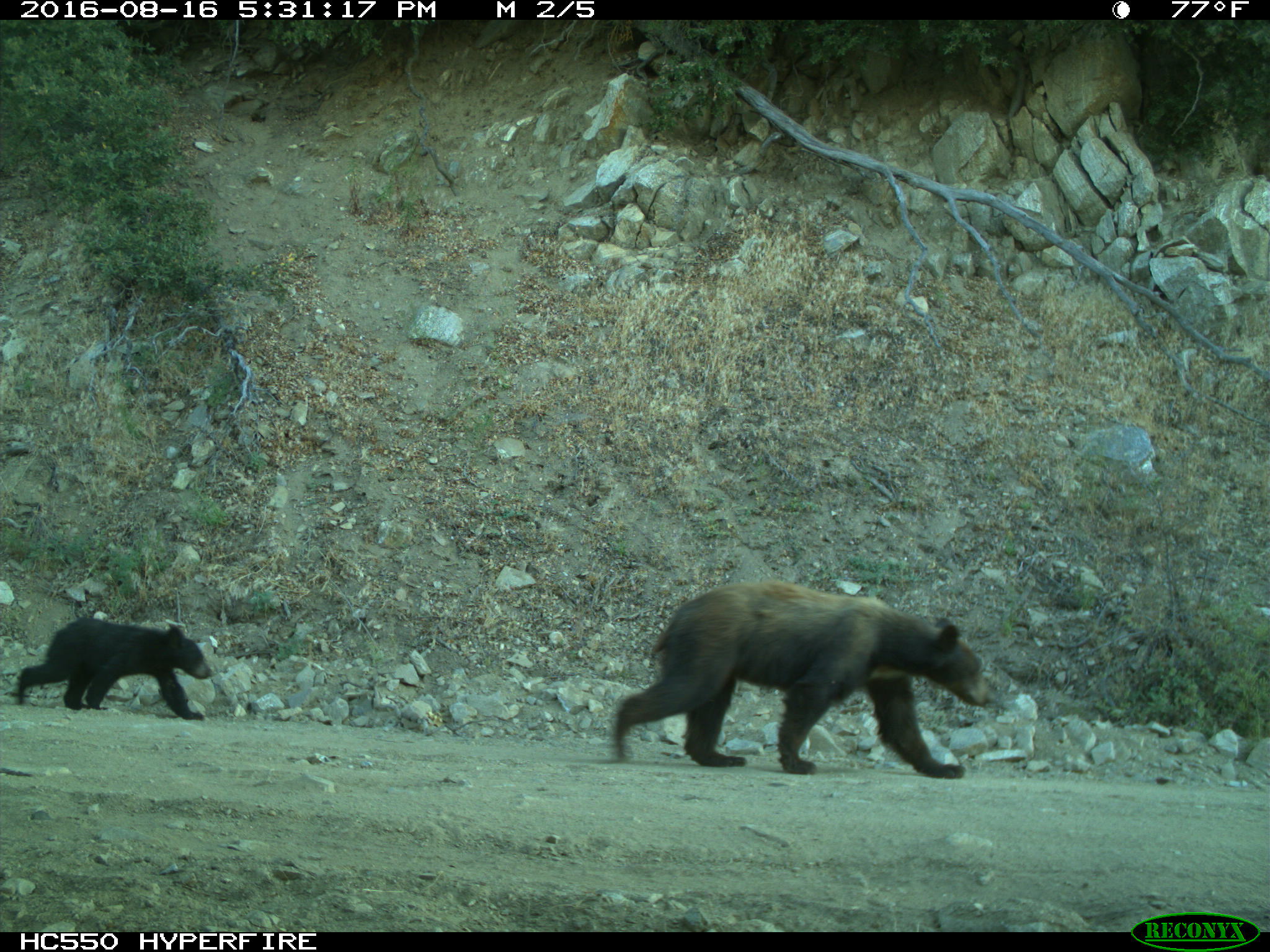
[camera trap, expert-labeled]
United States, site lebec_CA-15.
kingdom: Animalia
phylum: Chordata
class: Mammalia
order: Carnivora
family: Ursidae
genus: Ursus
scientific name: Ursus americanus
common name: american black bear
Ursus americanus (american black bear).